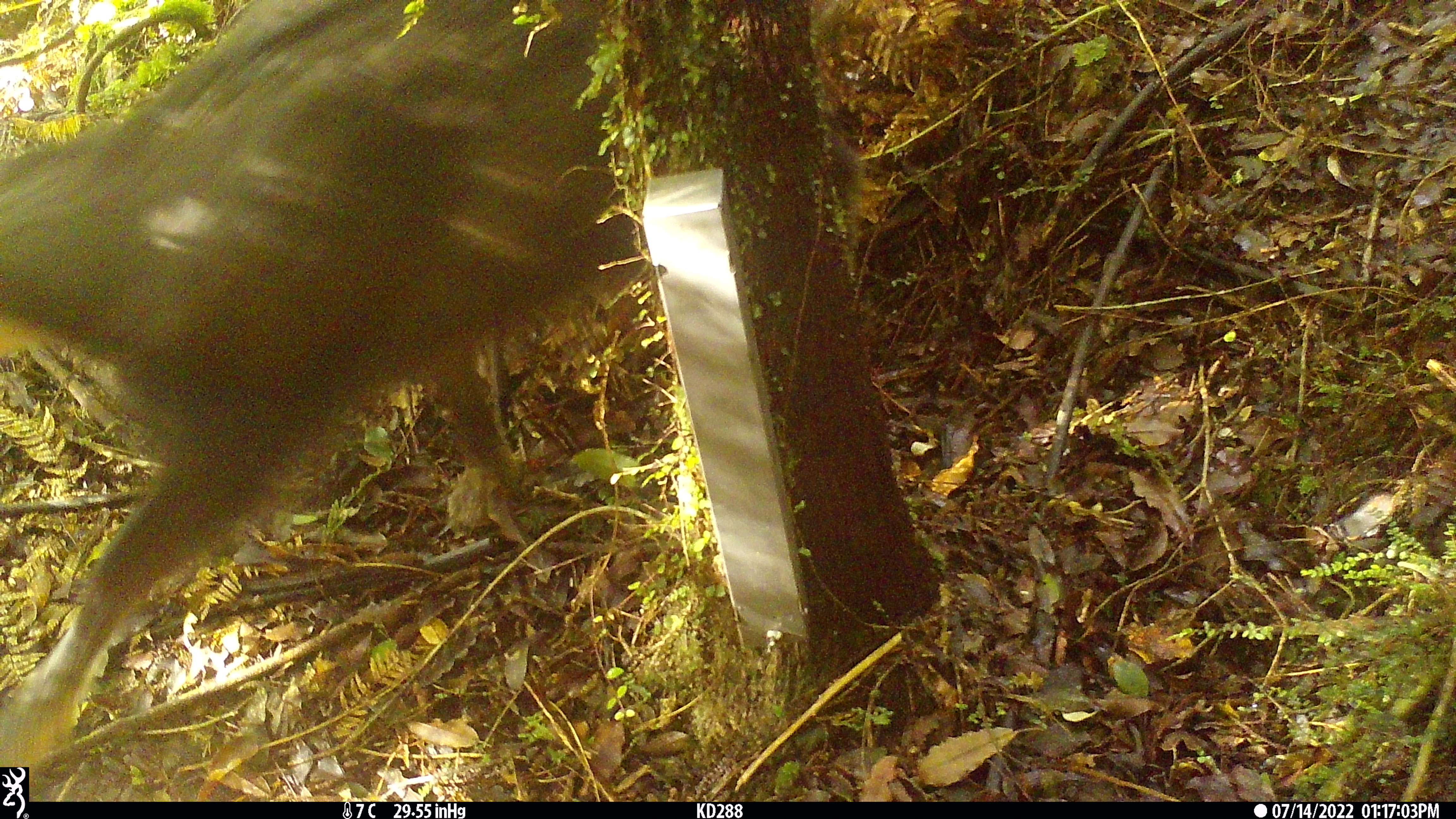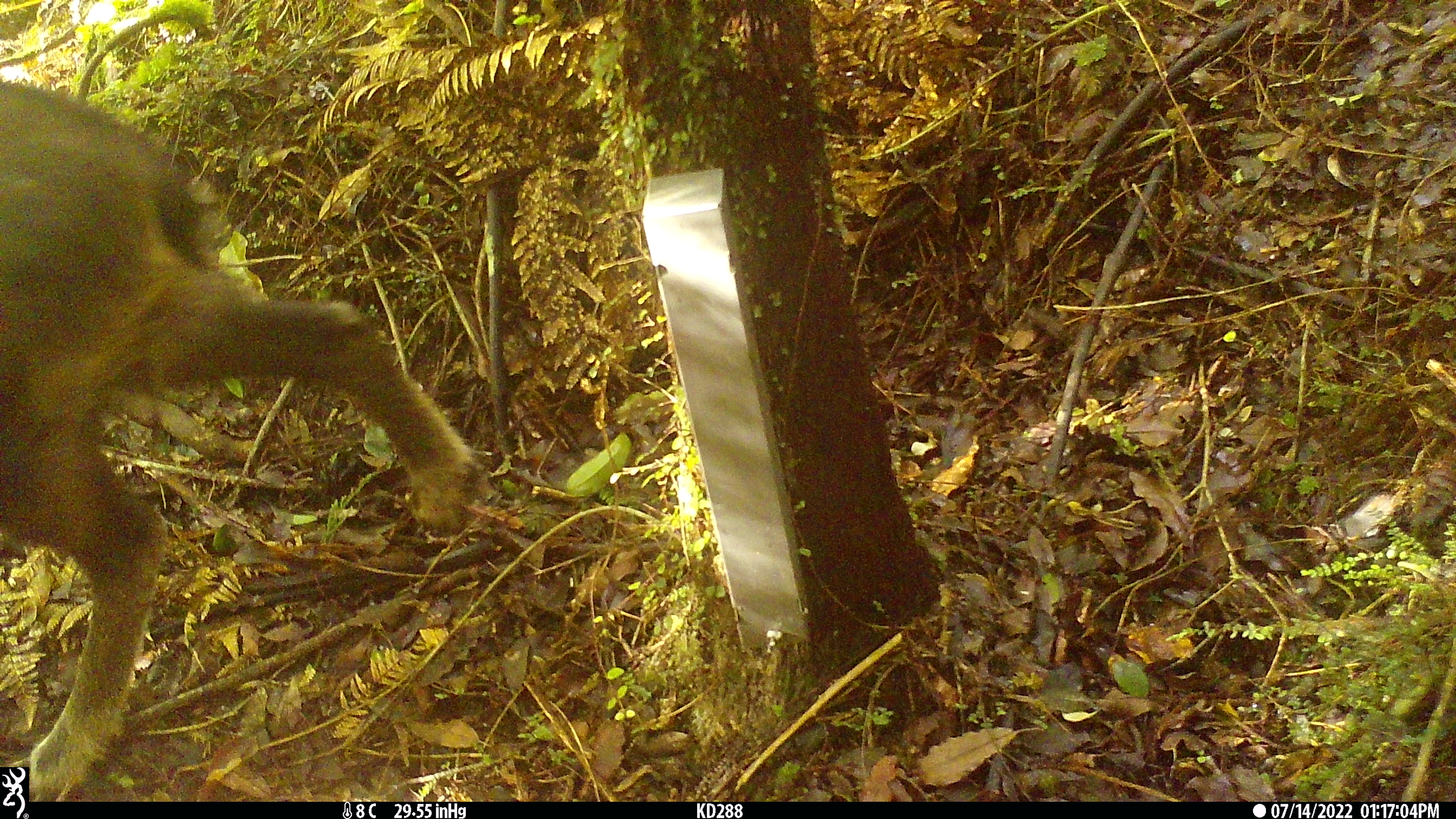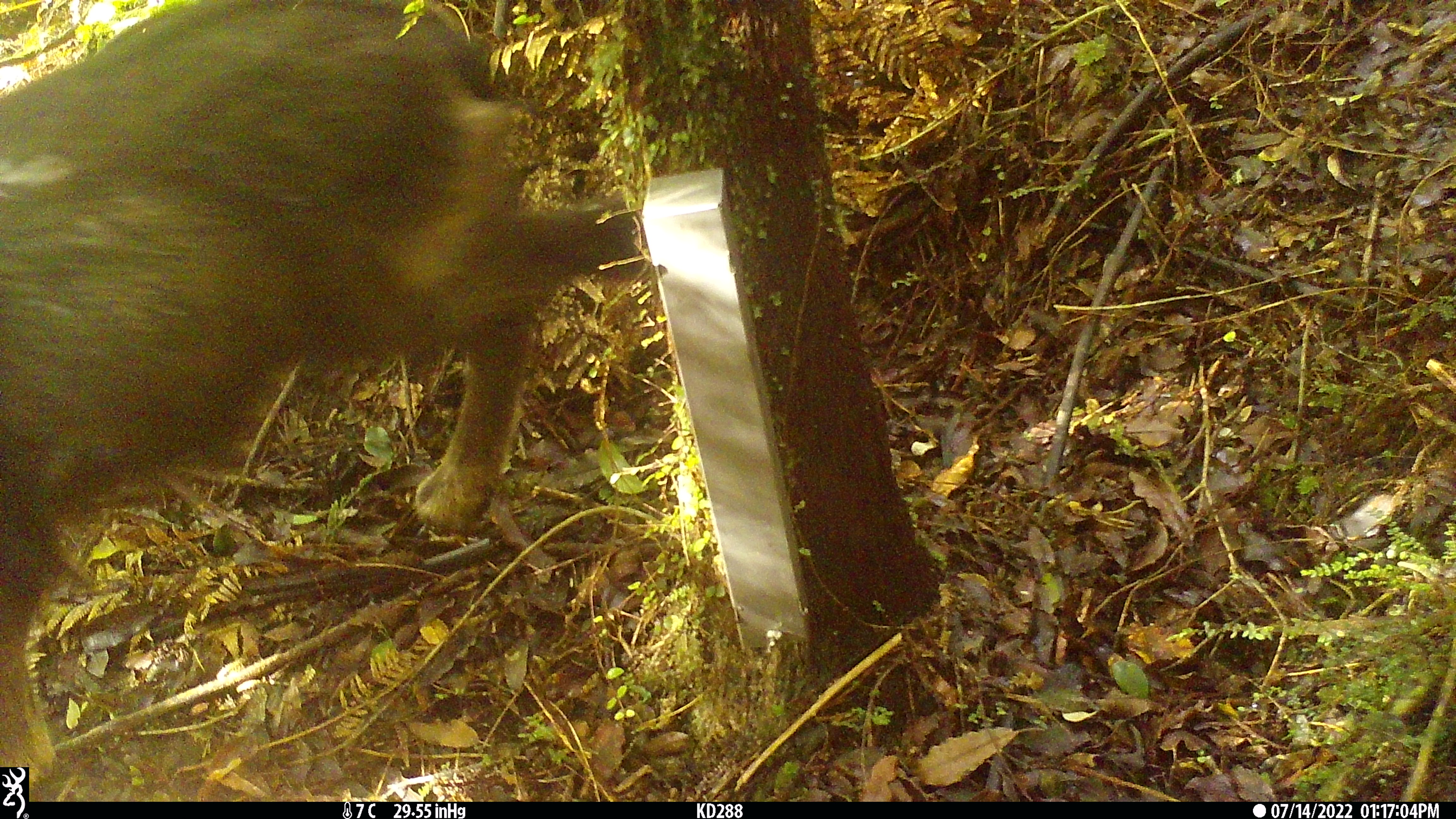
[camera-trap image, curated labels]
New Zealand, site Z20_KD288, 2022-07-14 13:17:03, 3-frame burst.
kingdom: Animalia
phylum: Chordata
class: Mammalia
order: Artiodactyla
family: Bovidae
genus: Rupicapra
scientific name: Rupicapra rupicapra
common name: alpine chamois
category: chamois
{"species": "chamois (alpine chamois) (Rupicapra rupicapra)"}